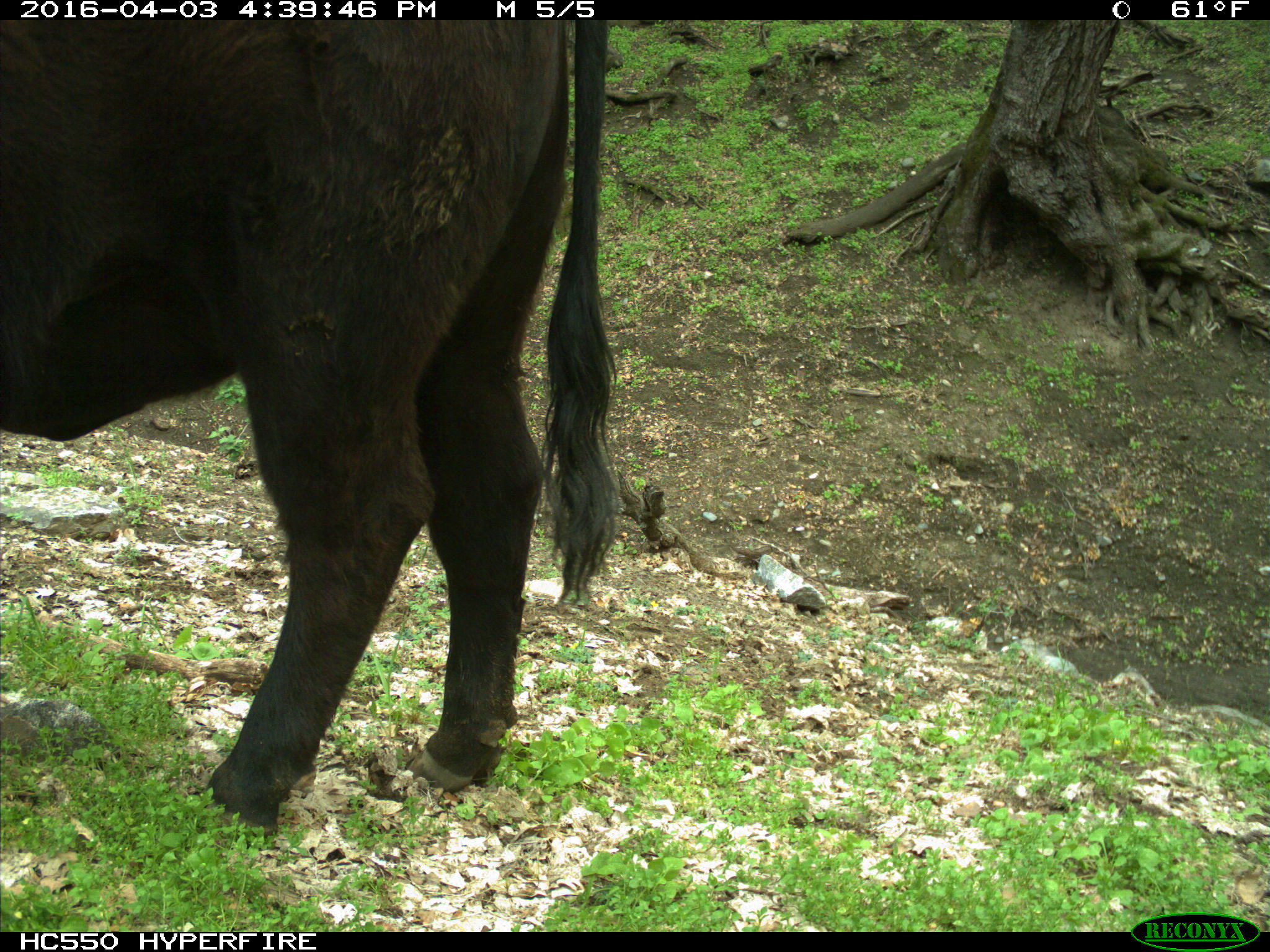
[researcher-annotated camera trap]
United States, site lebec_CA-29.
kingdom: Animalia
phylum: Chordata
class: Mammalia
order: Artiodactyla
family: Bovidae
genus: Bos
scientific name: Bos taurus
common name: domestic cow